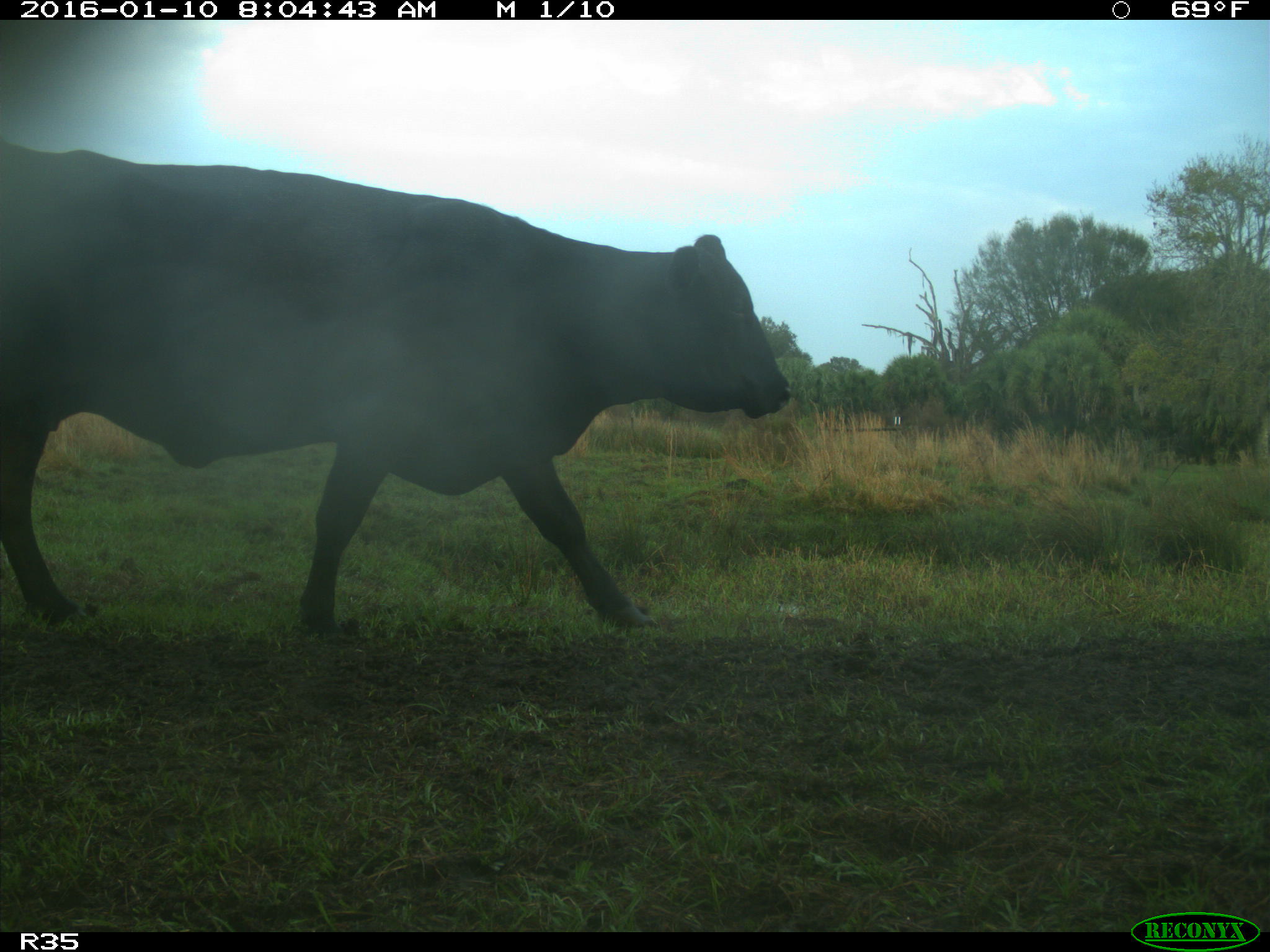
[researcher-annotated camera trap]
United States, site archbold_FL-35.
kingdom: Animalia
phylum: Chordata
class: Mammalia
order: Artiodactyla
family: Bovidae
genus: Bos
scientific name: Bos taurus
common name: domestic cow